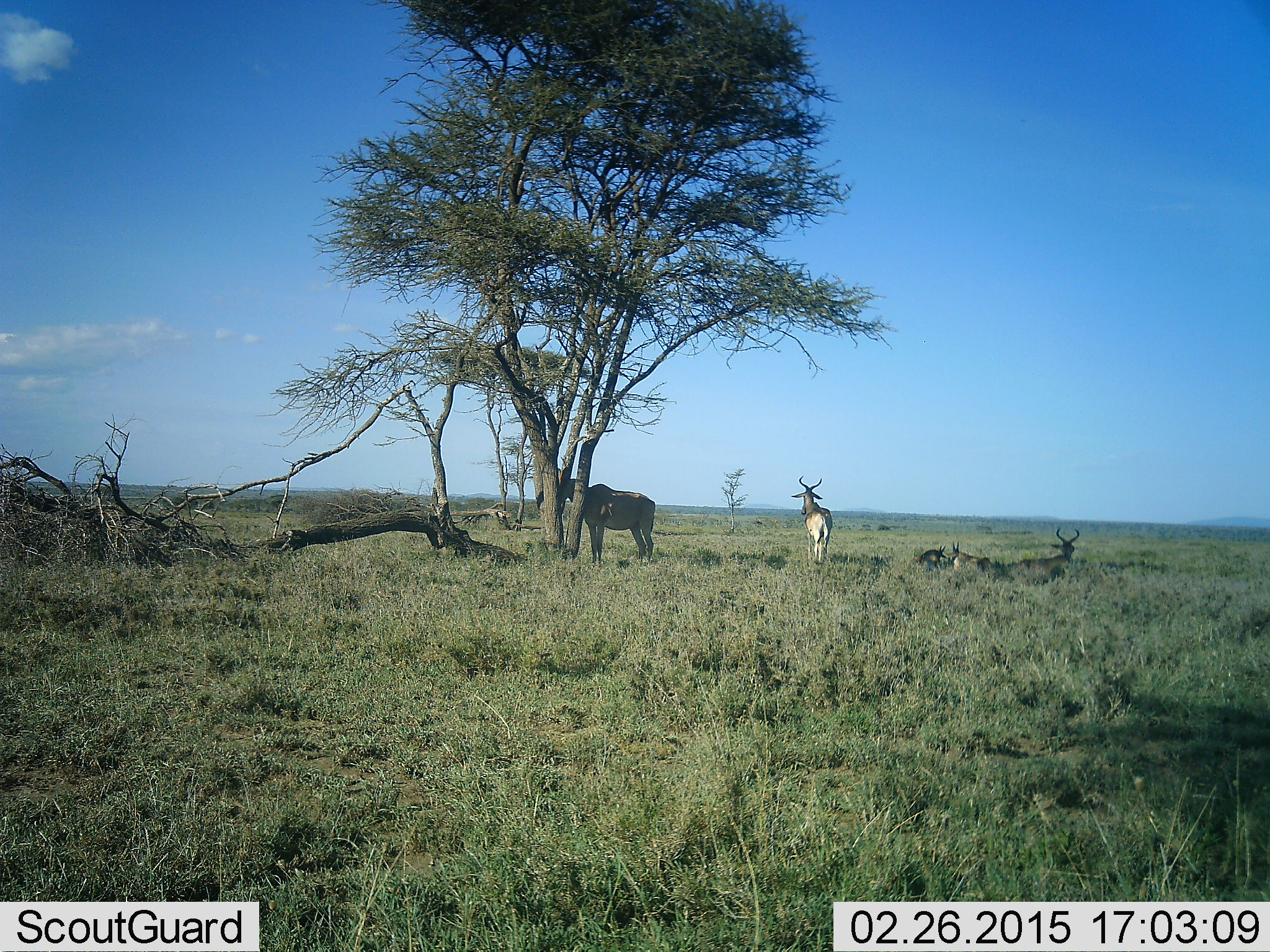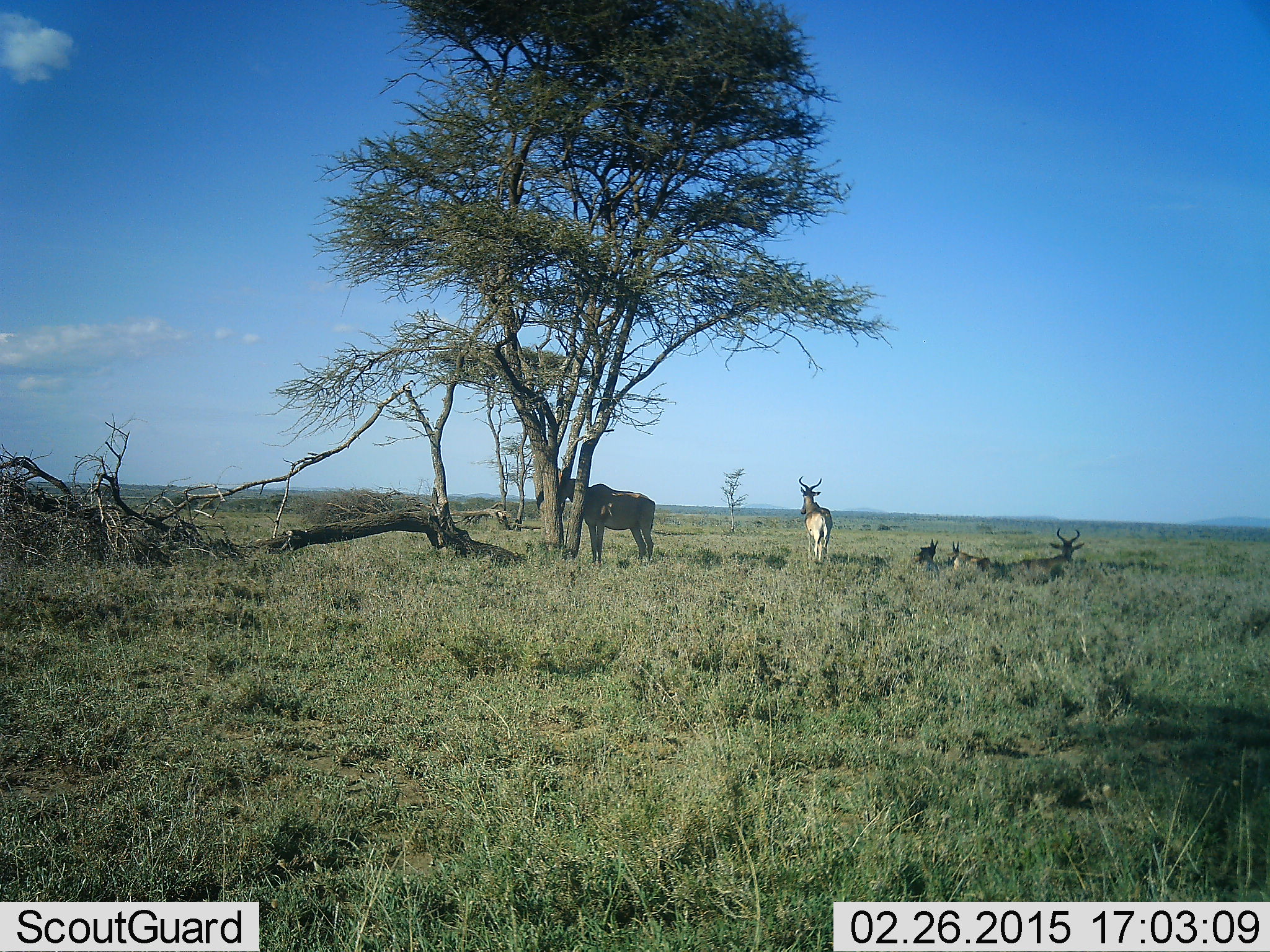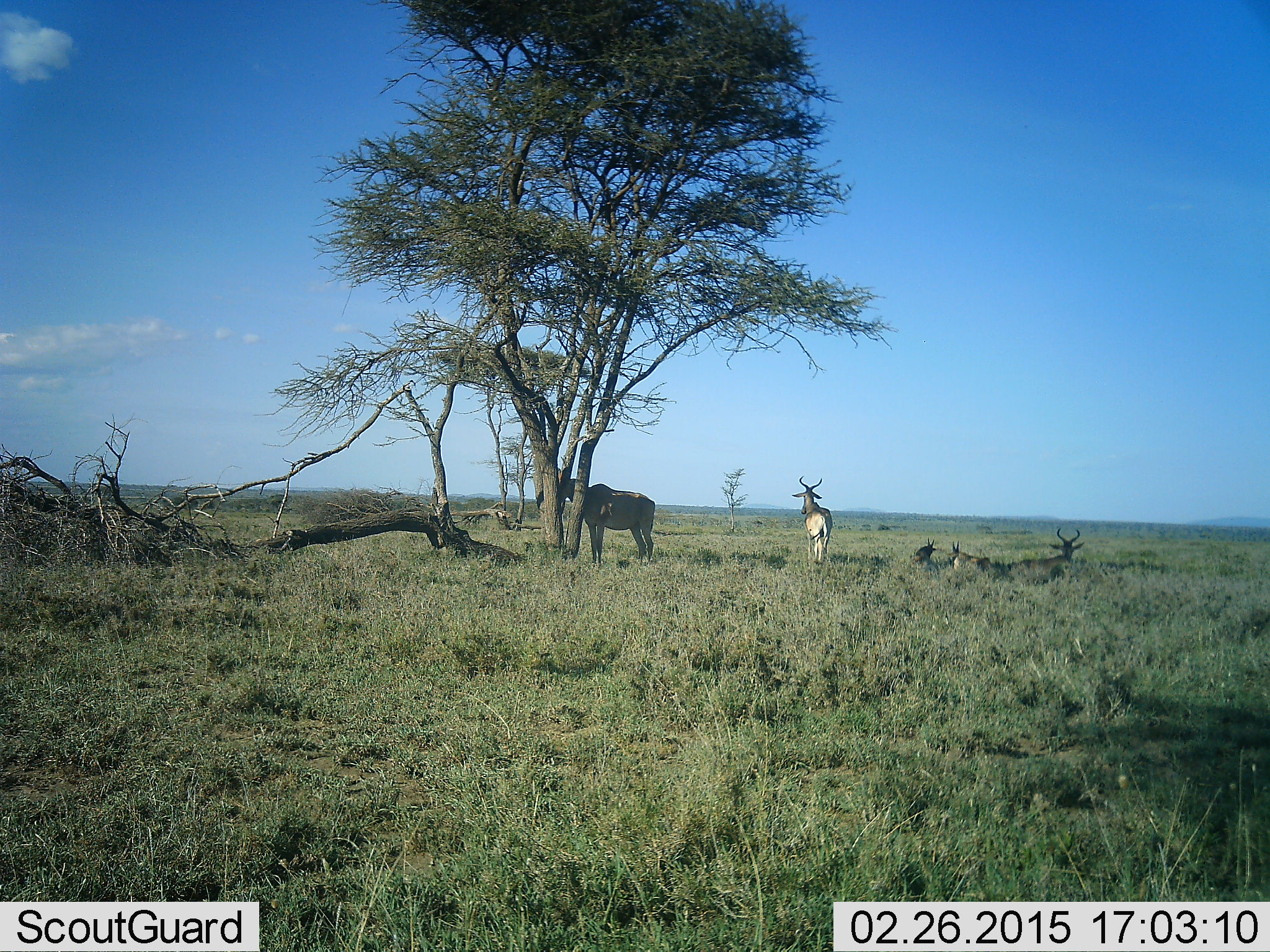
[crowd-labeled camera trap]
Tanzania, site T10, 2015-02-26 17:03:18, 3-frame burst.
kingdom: Animalia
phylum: Chordata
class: Mammalia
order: Artiodactyla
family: Bovidae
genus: Alcelaphus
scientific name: Alcelaphus buselaphus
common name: hartebeest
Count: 5.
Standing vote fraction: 100%.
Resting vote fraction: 100%.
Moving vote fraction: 10%.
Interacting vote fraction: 0%.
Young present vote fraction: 50%.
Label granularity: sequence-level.